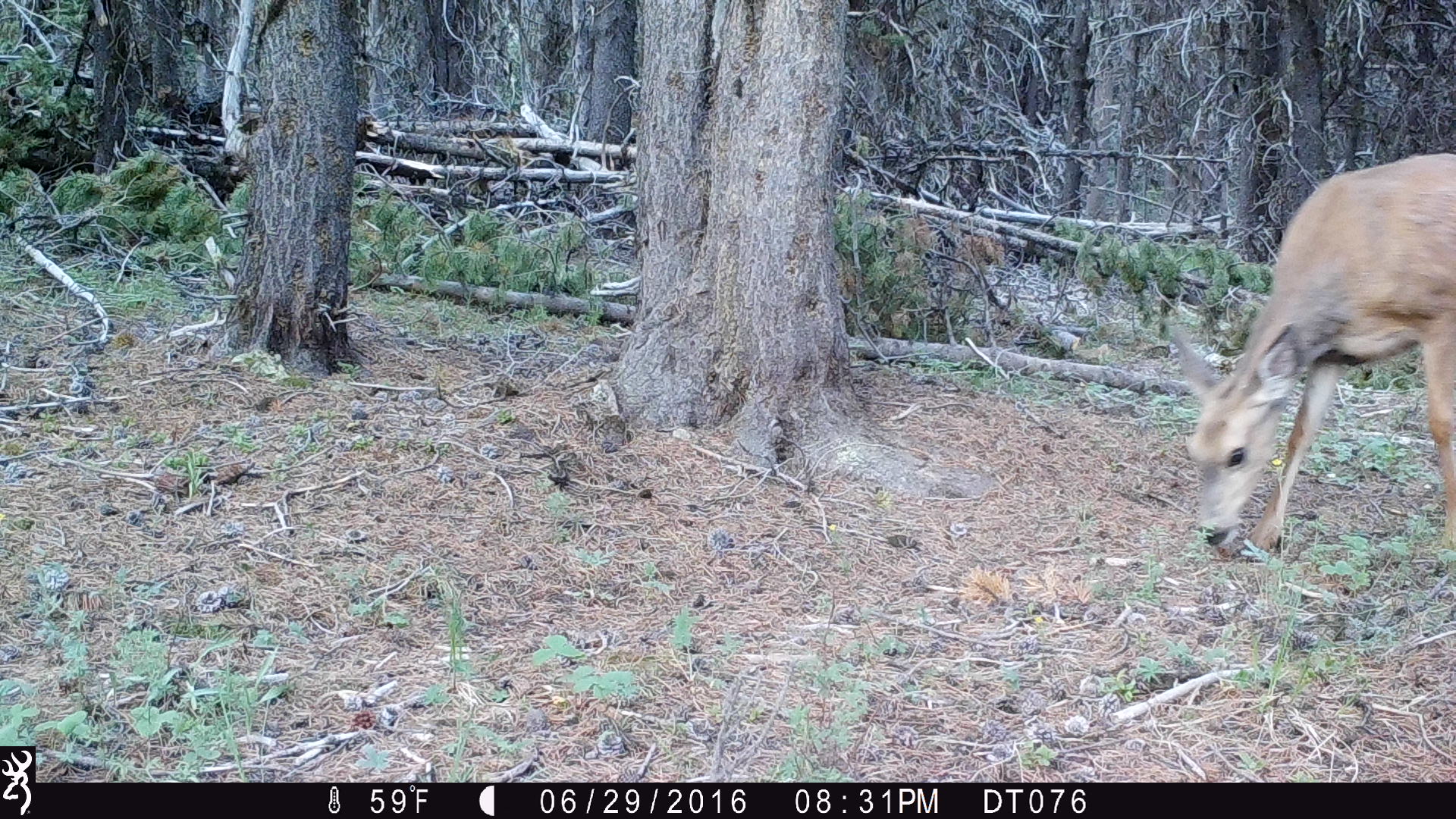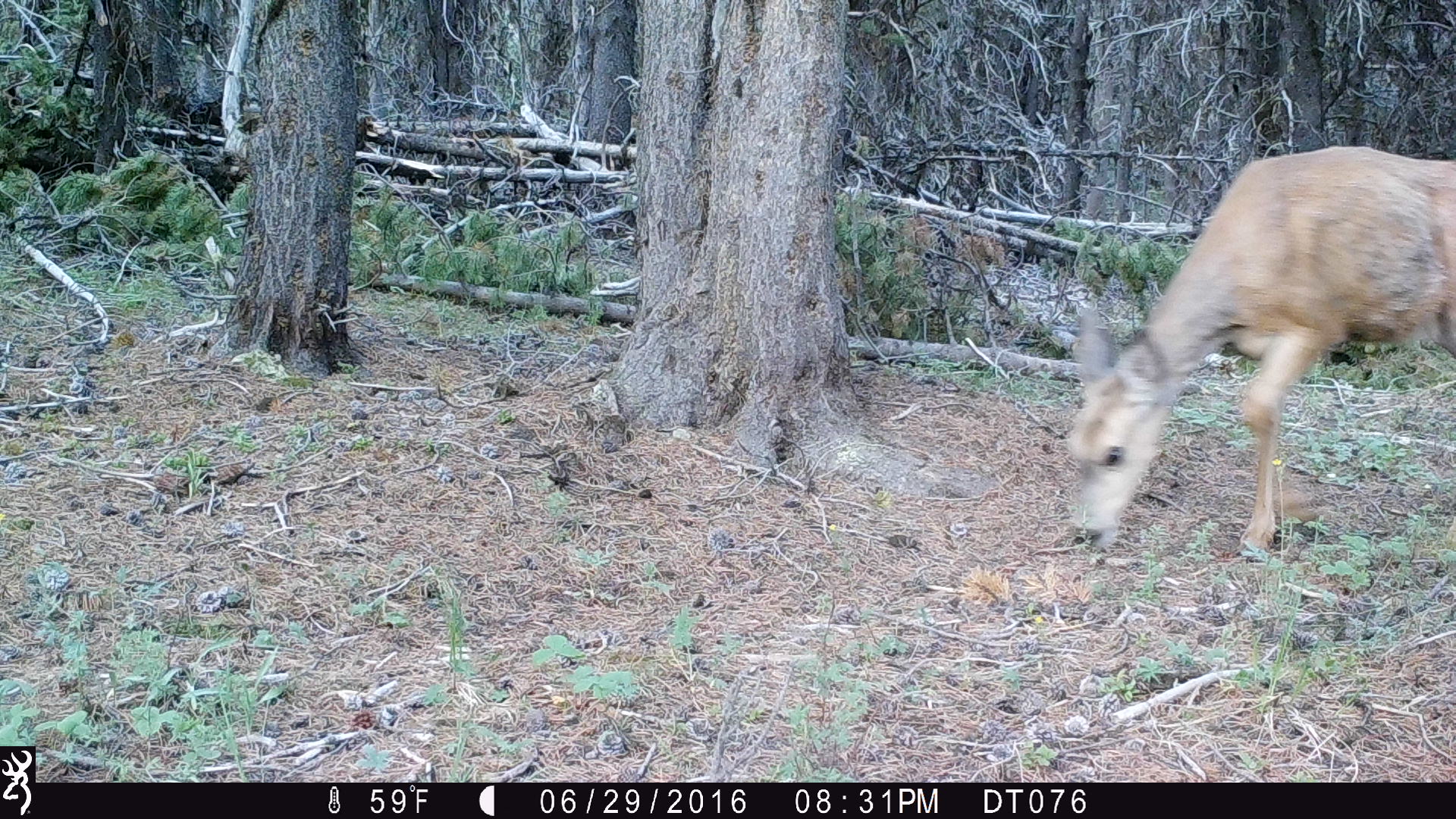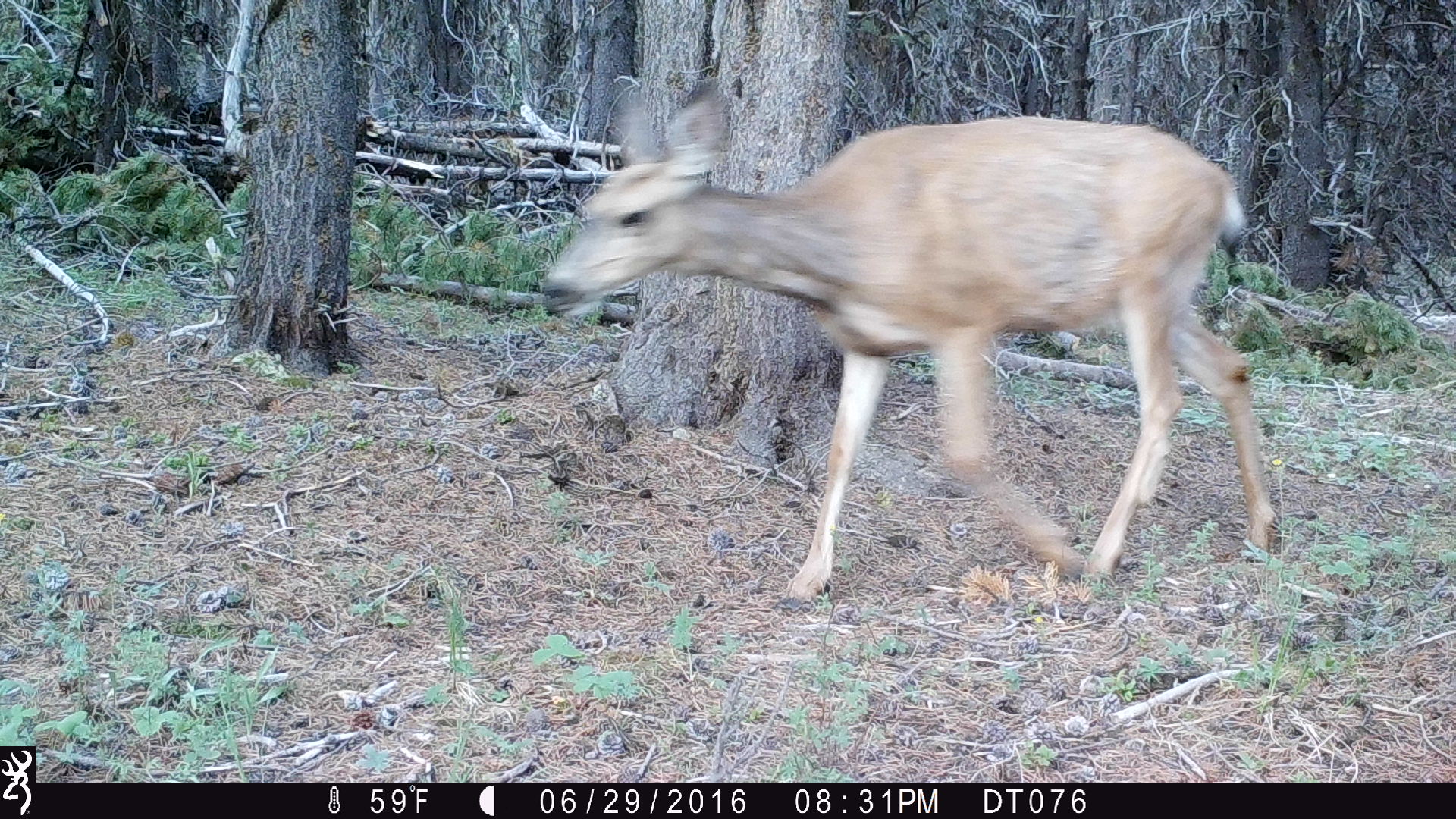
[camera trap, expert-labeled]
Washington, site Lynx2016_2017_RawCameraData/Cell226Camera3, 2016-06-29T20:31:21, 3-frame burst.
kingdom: Animalia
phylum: Chordata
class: Mammalia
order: Artiodactyla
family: Cervidae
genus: Odocoileus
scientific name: Odocoileus hemionus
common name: mule deer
Odocoileus hemionus (mule deer). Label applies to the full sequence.